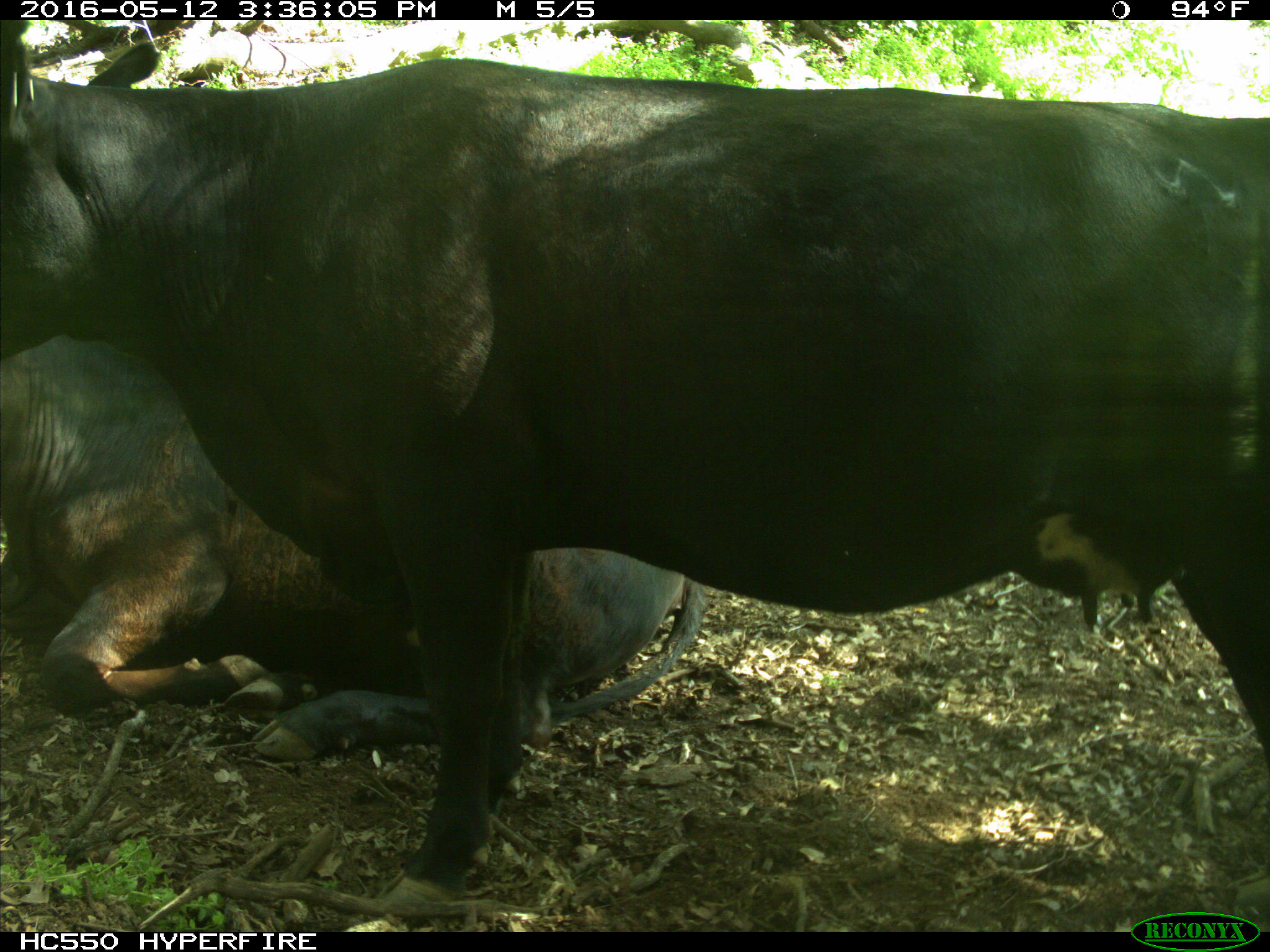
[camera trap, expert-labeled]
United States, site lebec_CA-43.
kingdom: Animalia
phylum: Chordata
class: Mammalia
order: Artiodactyla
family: Bovidae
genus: Bos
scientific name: Bos taurus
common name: domestic cow